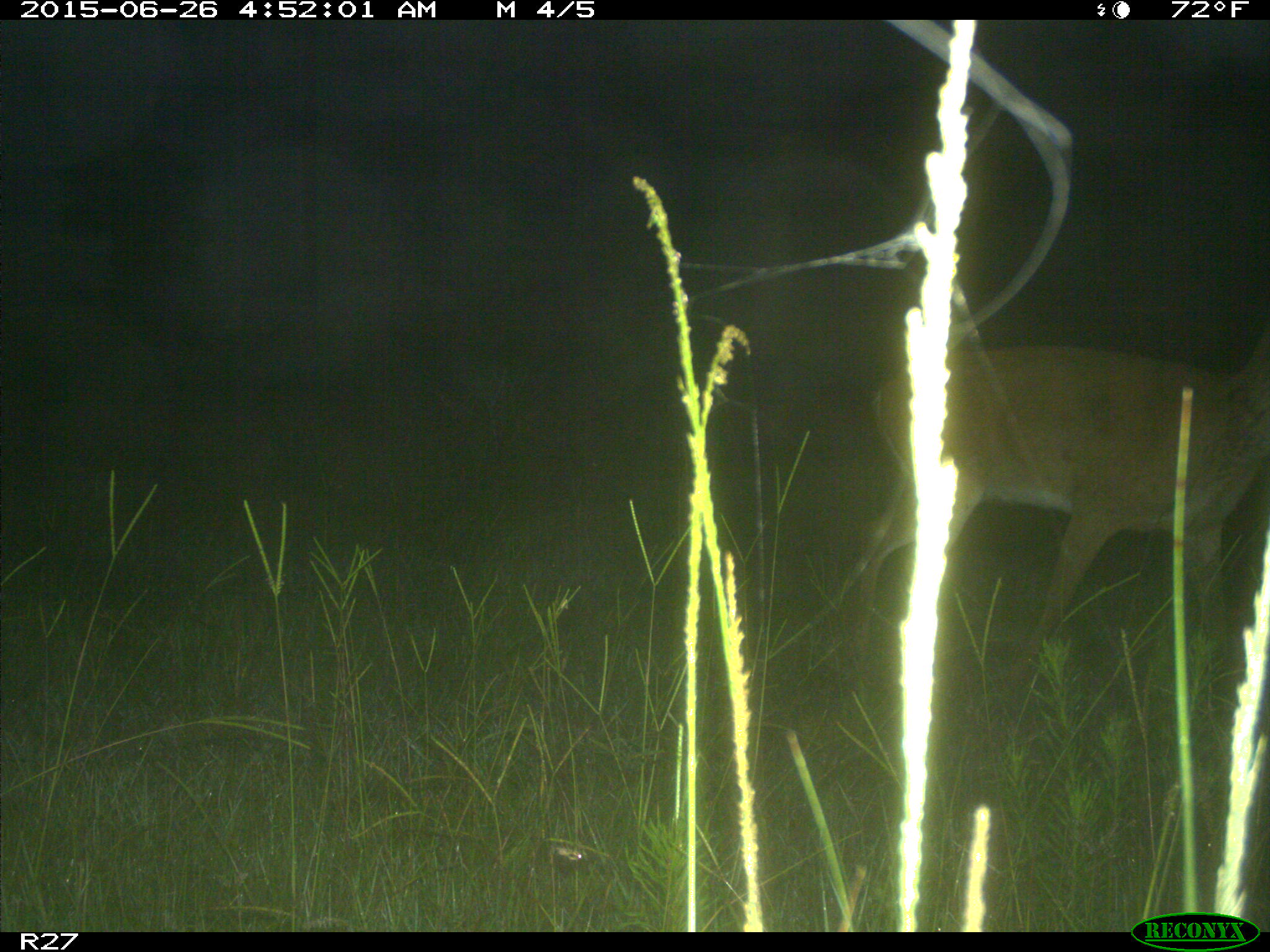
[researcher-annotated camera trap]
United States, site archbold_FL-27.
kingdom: Animalia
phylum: Chordata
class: Mammalia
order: Artiodactyla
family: Cervidae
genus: Odocoileus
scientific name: Odocoileus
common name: deer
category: unidentified deer